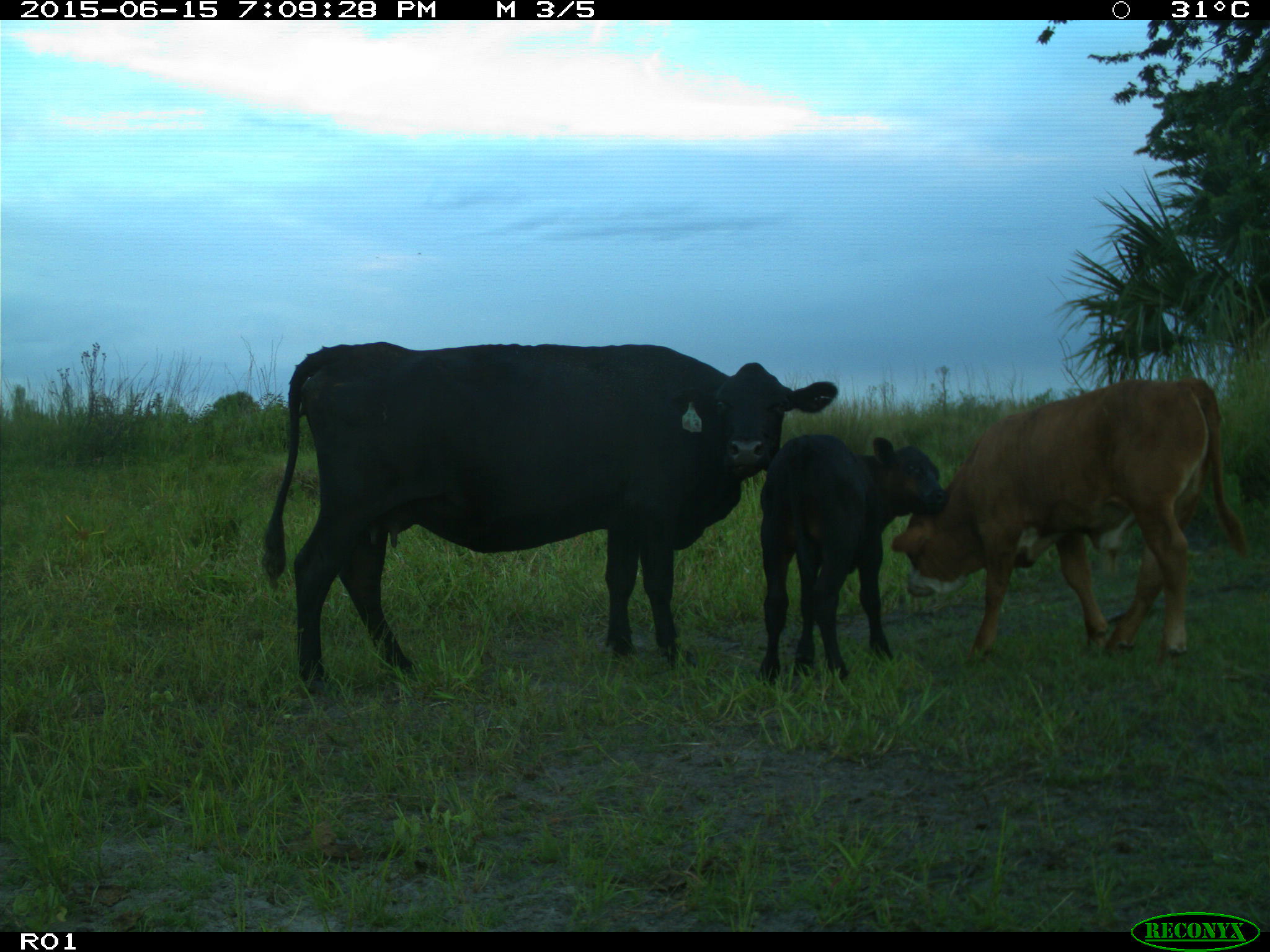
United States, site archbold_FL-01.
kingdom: Animalia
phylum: Chordata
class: Mammalia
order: Artiodactyla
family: Bovidae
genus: Bos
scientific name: Bos taurus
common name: domestic cow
Bos taurus (domestic cow).